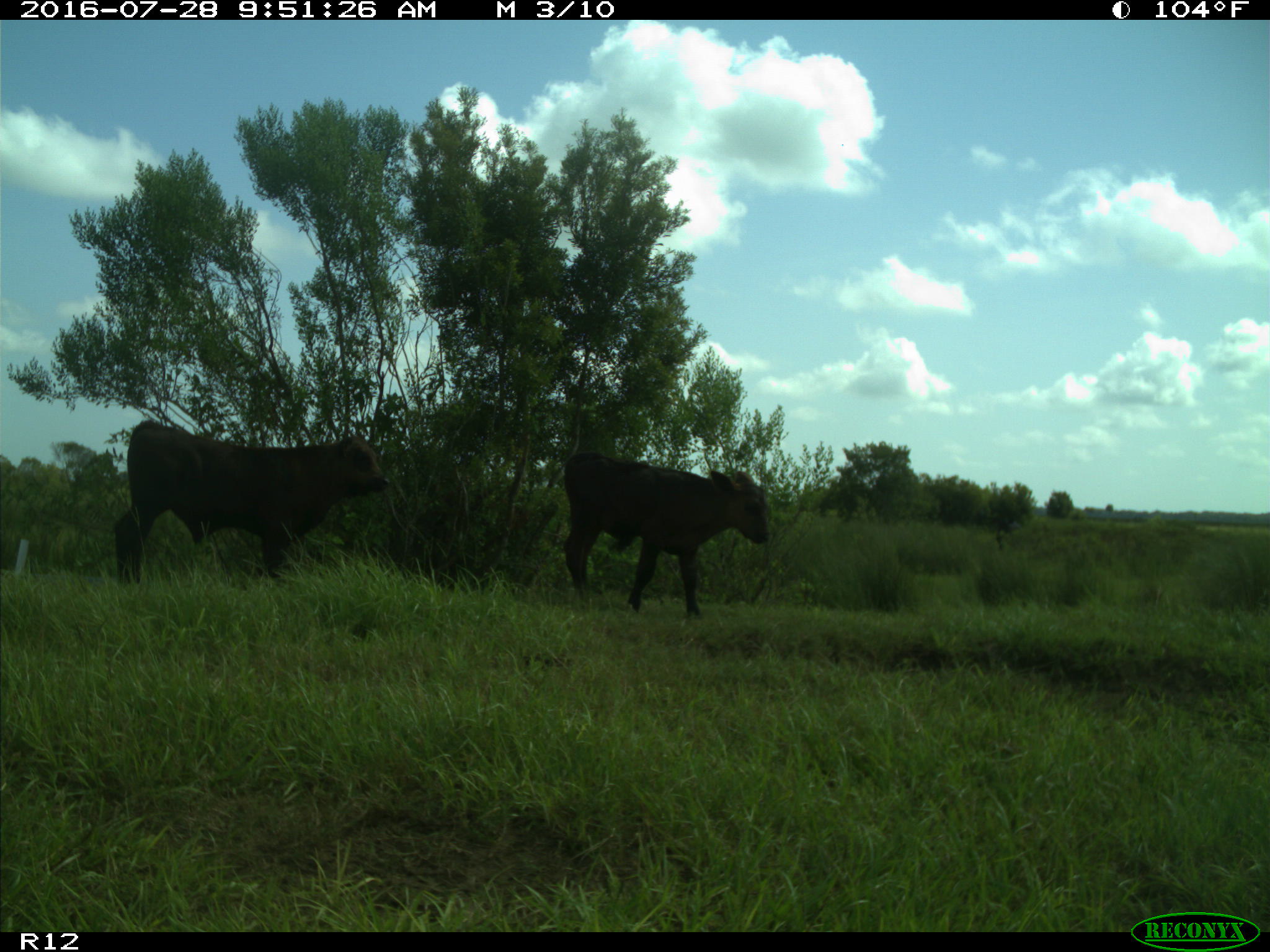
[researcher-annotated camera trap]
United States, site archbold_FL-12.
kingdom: Animalia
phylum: Chordata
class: Mammalia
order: Artiodactyla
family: Bovidae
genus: Bos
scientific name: Bos taurus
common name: domestic cow